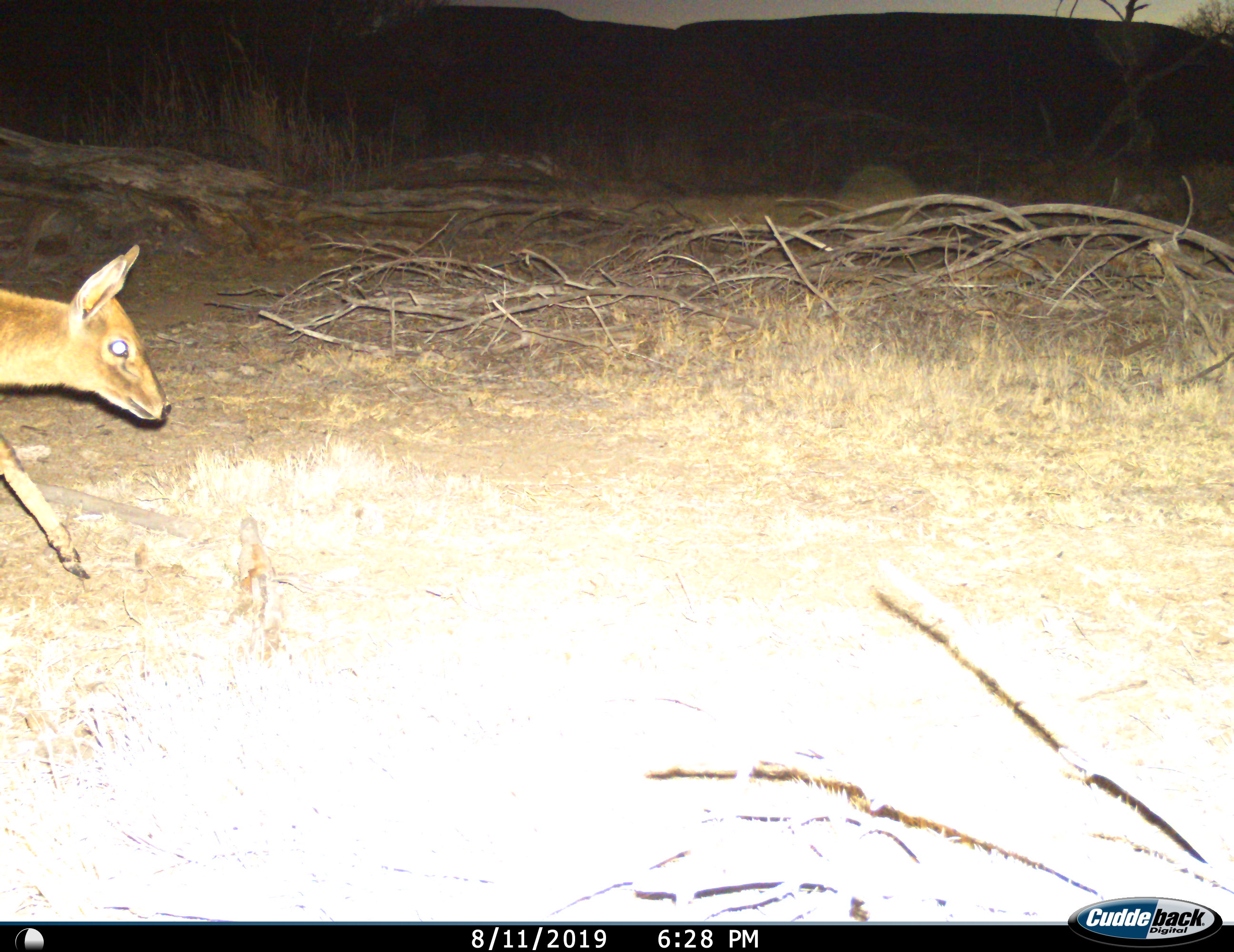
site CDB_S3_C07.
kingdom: Animalia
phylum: Chordata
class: Mammalia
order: Artiodactyla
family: Bovidae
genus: Sylvicapra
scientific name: Sylvicapra grimmia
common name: common duiker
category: duikercommongrey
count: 1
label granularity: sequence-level